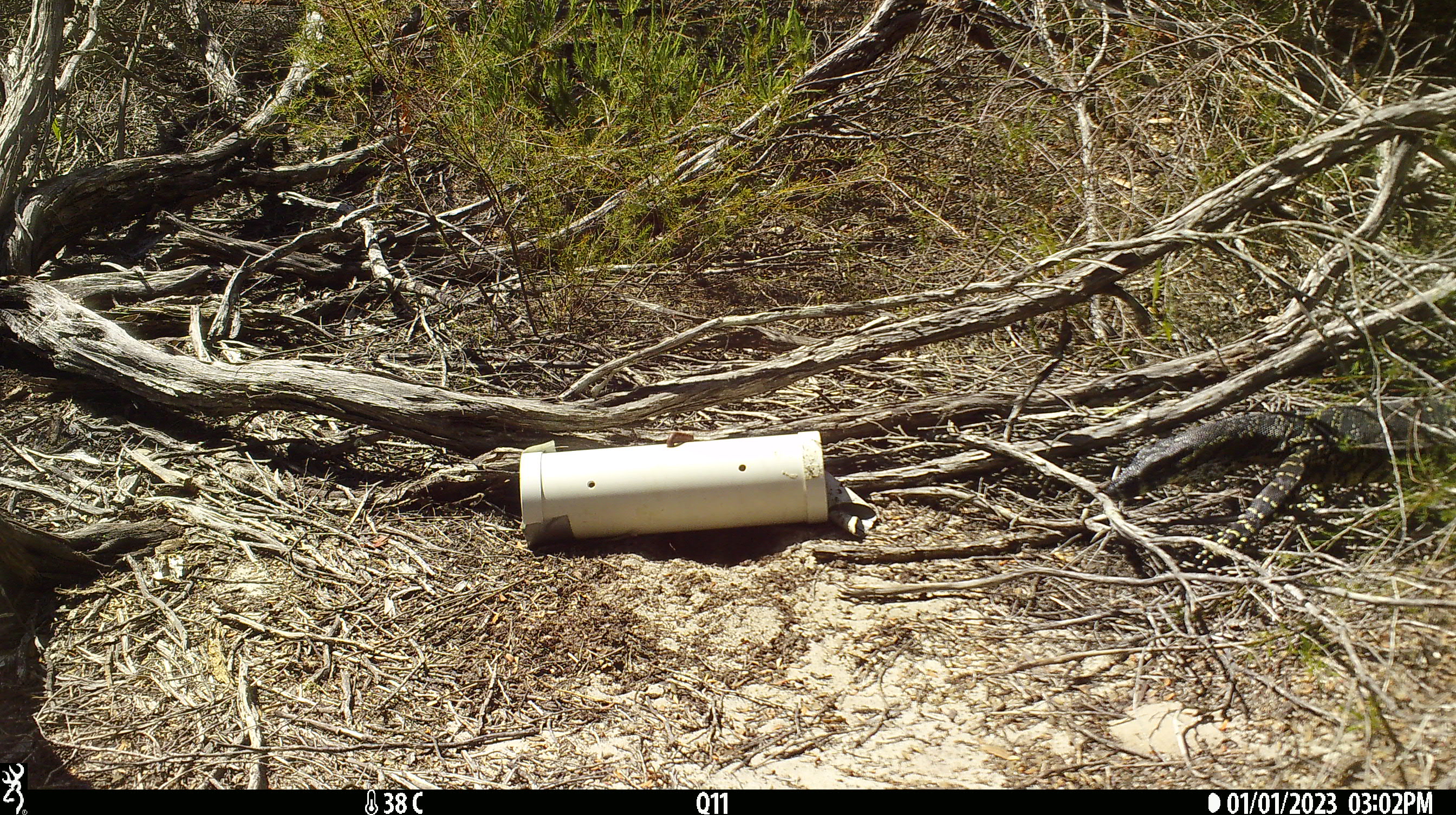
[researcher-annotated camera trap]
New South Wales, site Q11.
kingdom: Animalia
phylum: Chordata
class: Reptilia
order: Squamata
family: Varanidae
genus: Varanus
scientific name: Varanus varius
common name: lace monitor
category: goanna